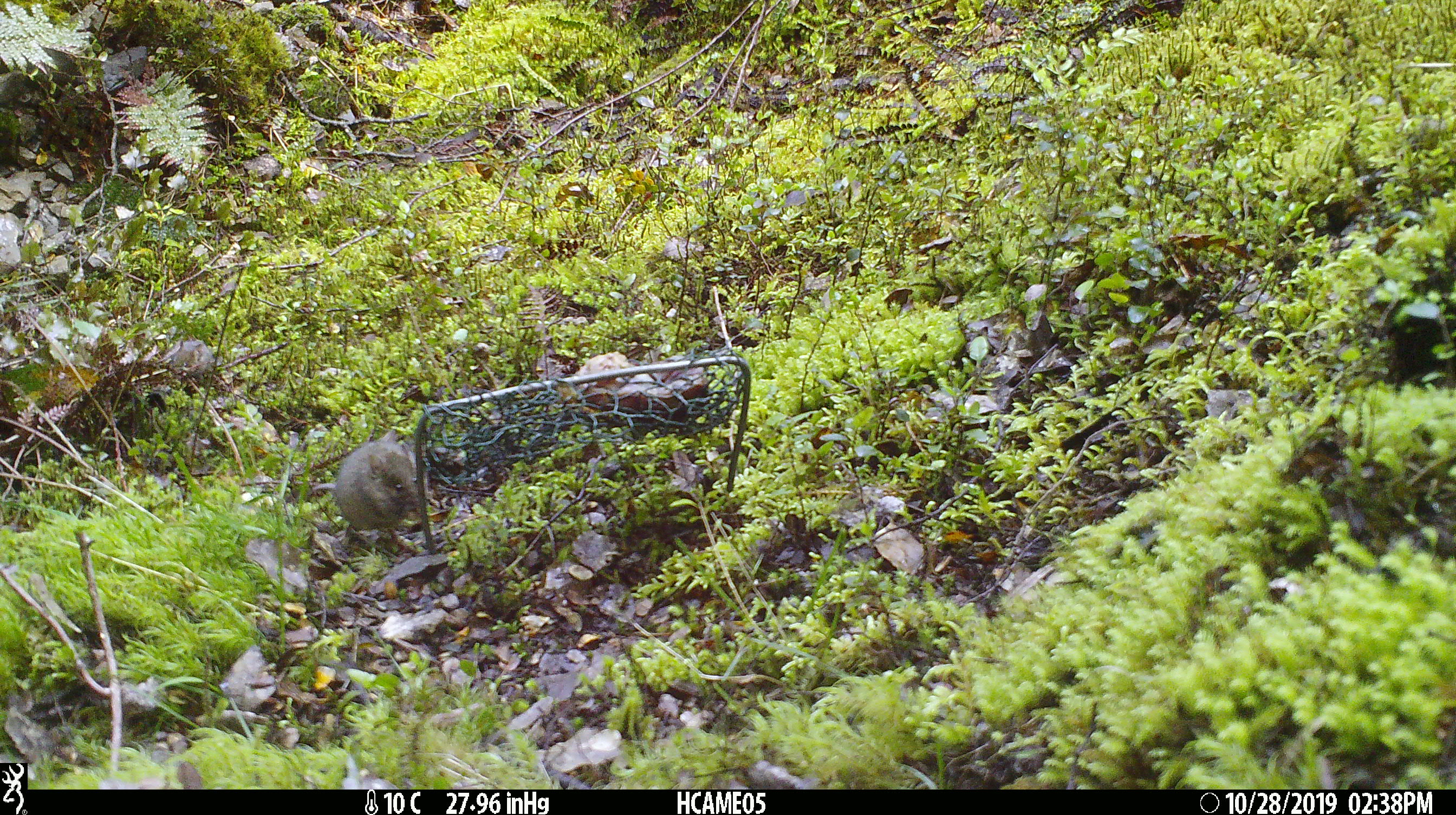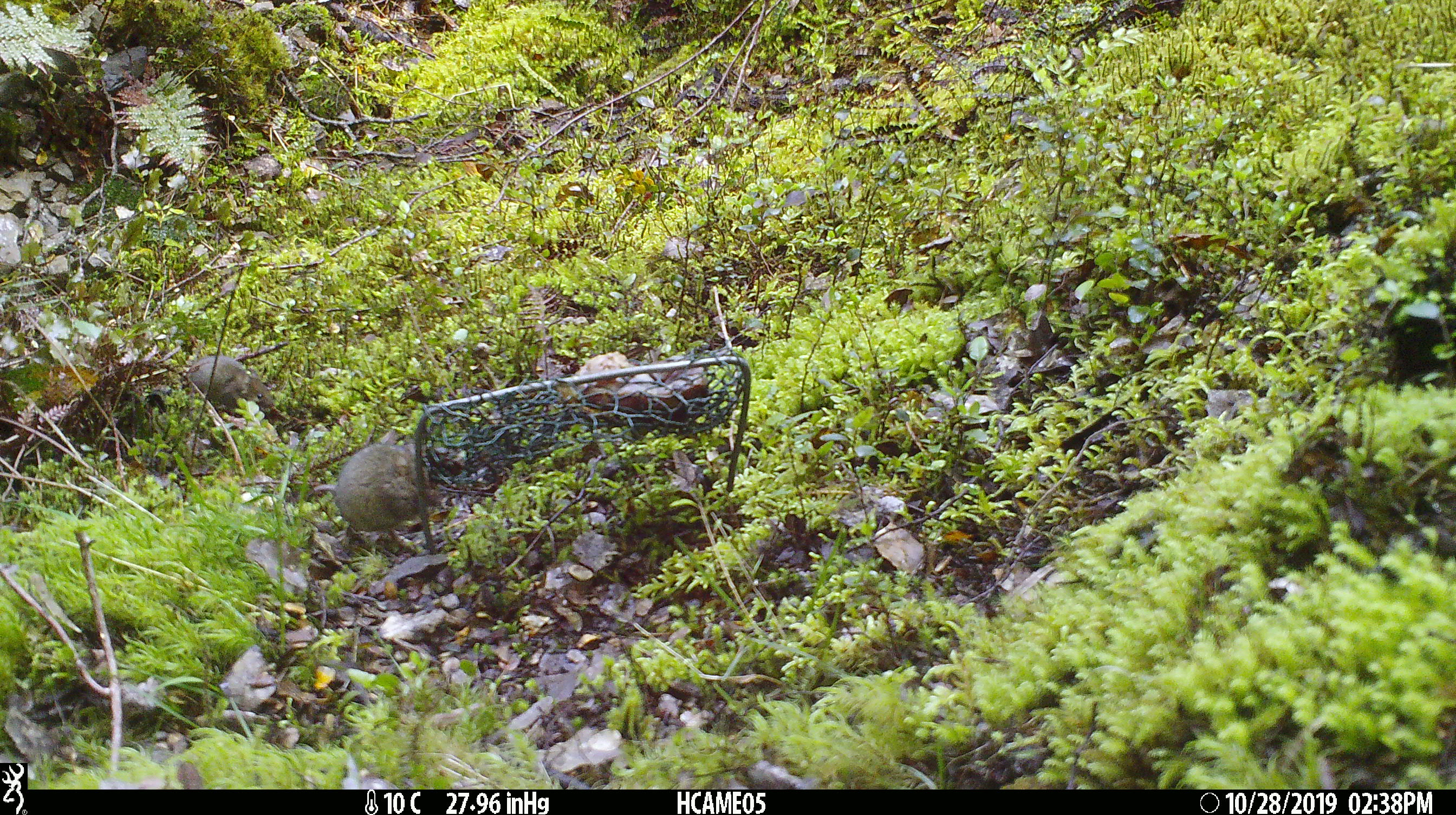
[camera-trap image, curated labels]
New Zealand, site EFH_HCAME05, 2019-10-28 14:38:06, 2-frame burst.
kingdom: Animalia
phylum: Chordata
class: Mammalia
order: Rodentia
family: Muridae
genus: Mus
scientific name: Mus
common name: mouse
Mouse (Mus).